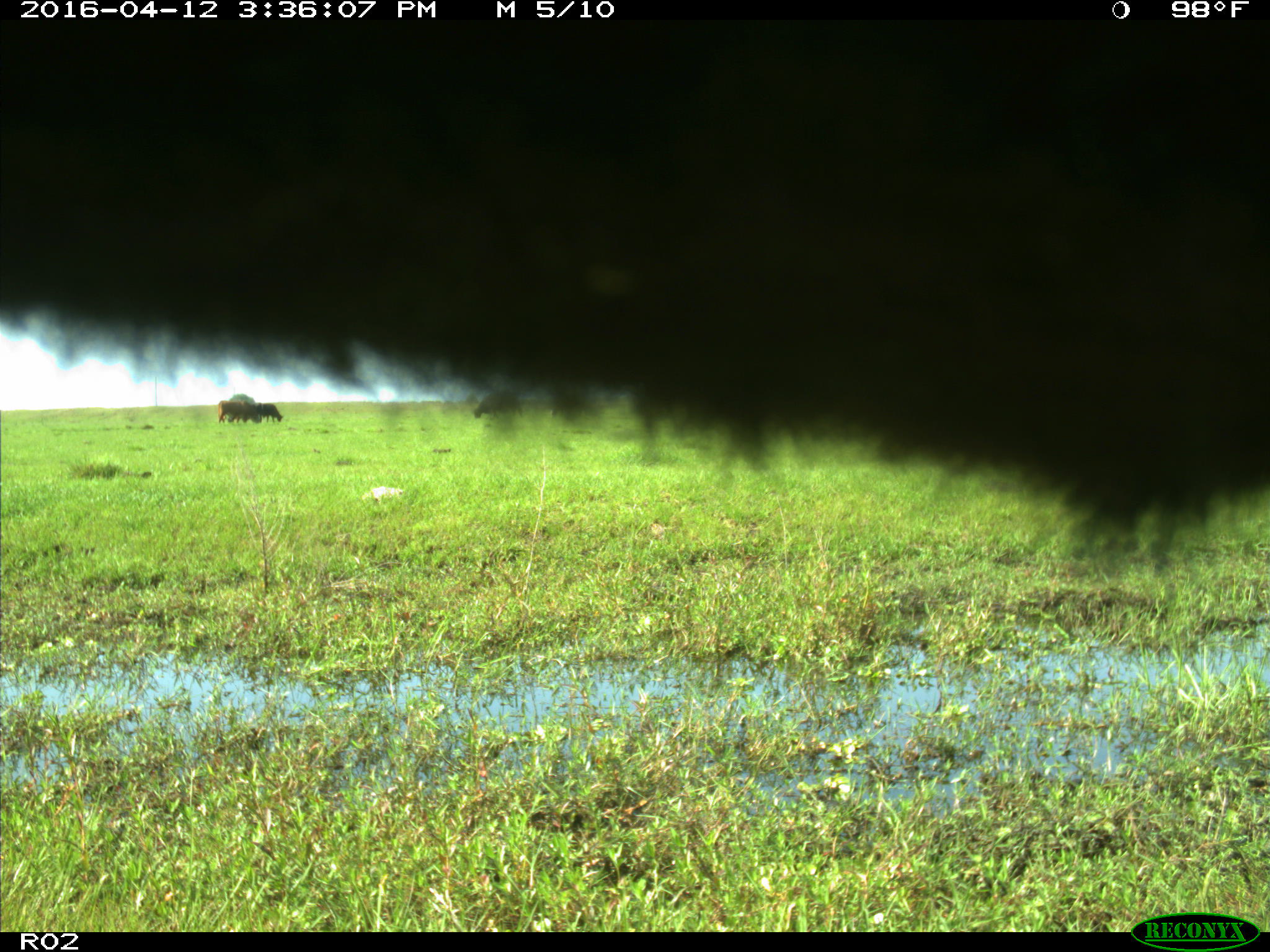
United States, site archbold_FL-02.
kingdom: Animalia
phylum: Chordata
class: Mammalia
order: Artiodactyla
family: Bovidae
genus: Bos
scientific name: Bos taurus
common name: domestic cow